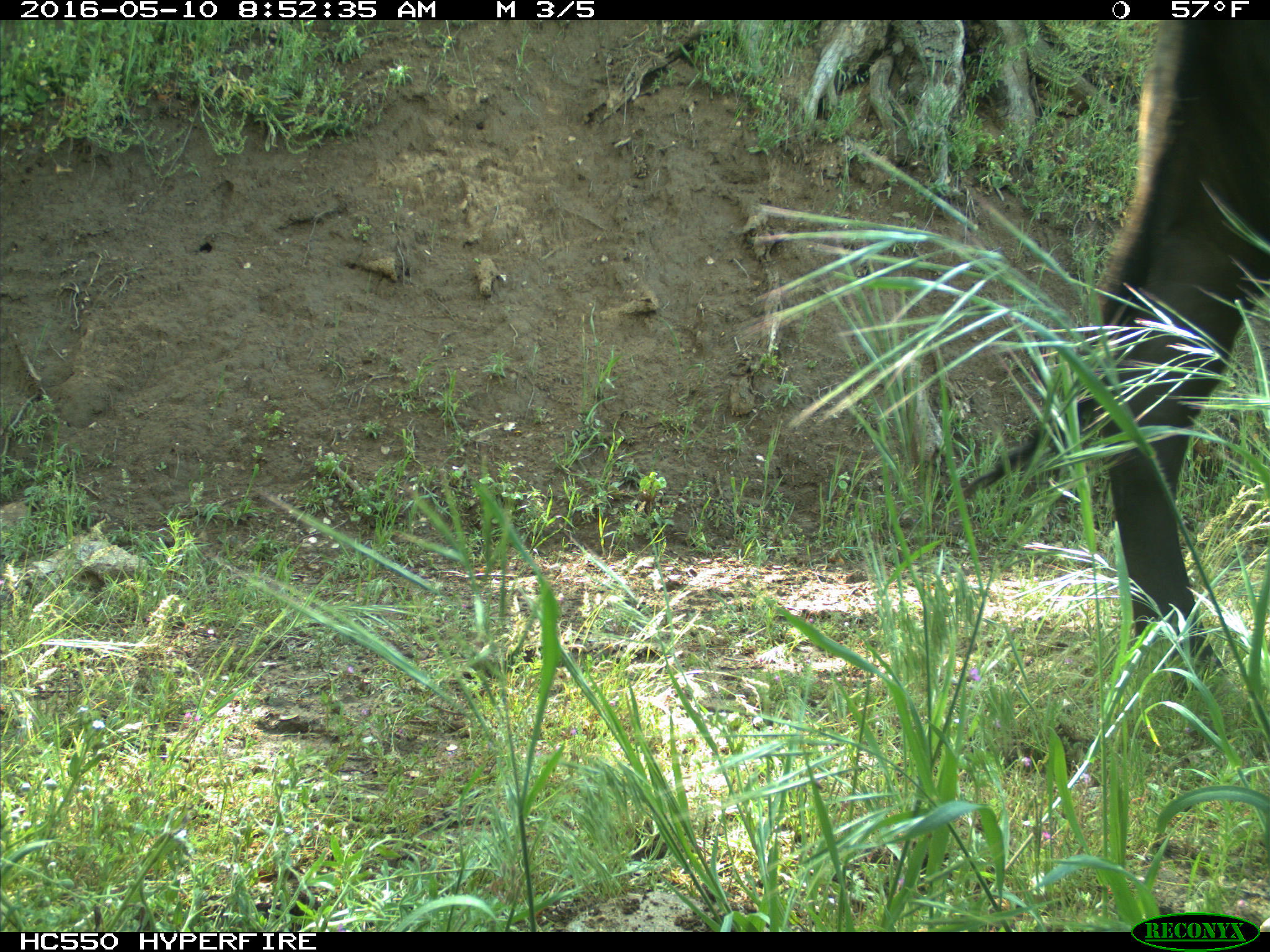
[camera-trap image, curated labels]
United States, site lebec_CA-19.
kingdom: Animalia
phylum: Chordata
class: Mammalia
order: Artiodactyla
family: Bovidae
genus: Bos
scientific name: Bos taurus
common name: domestic cow